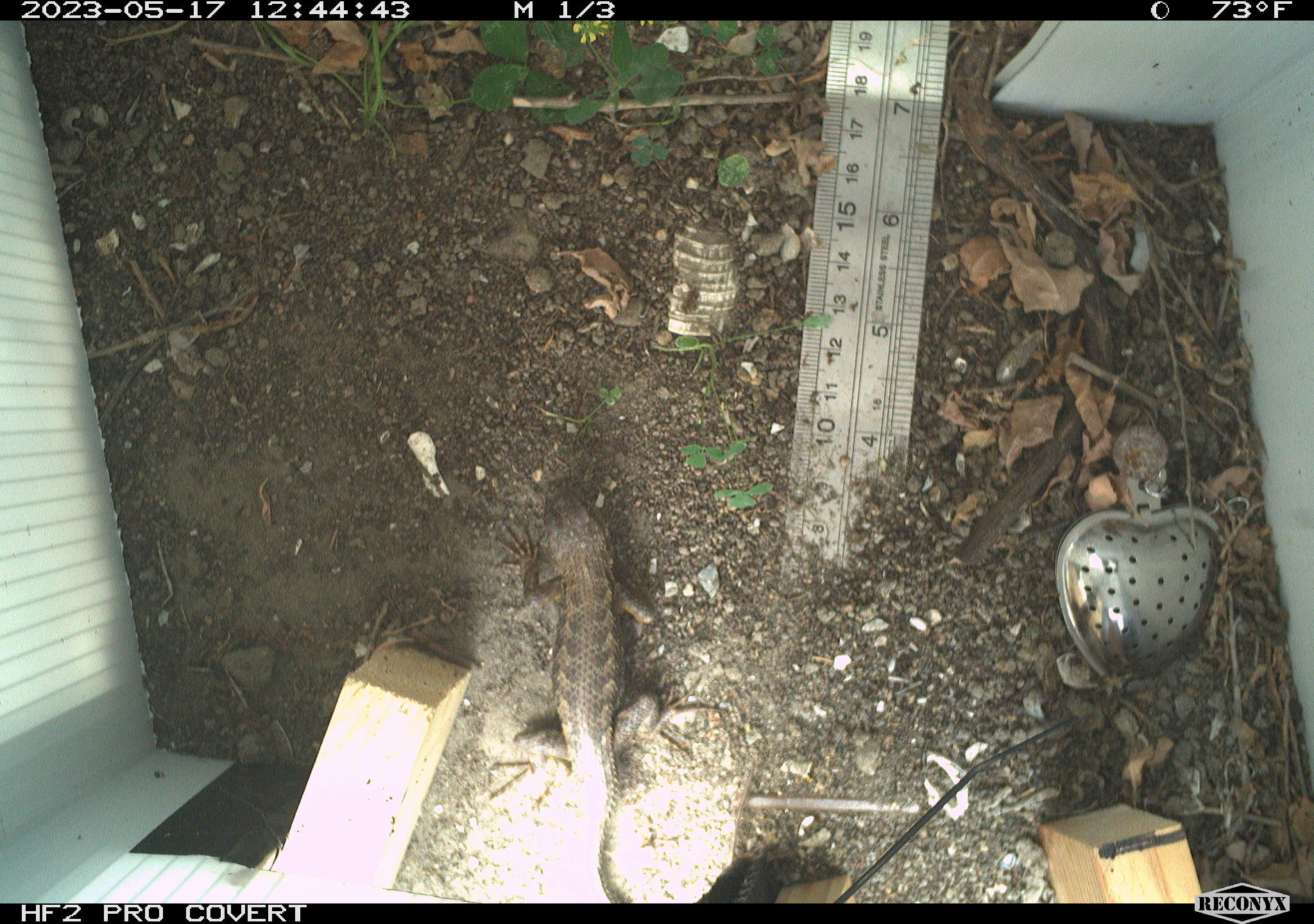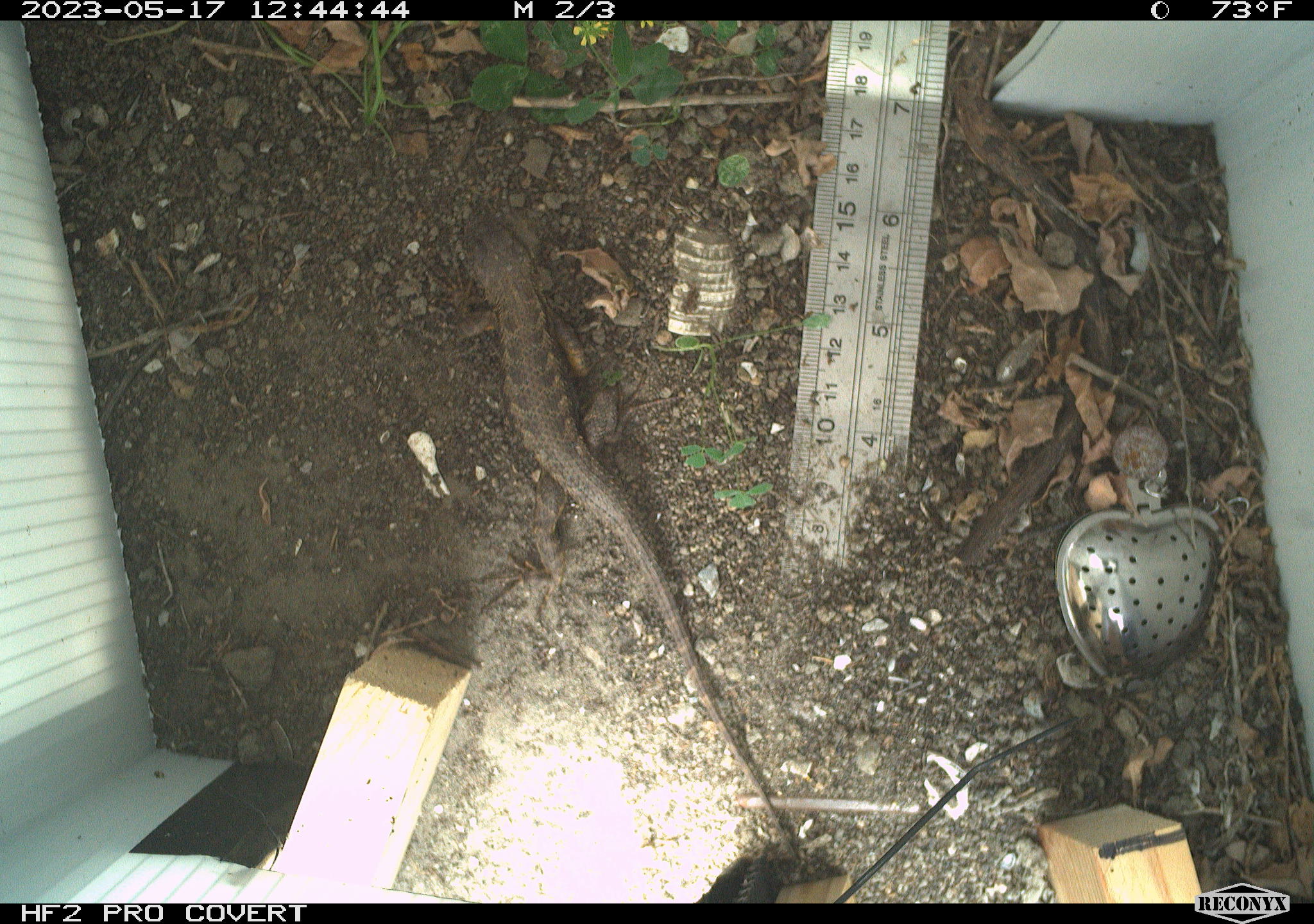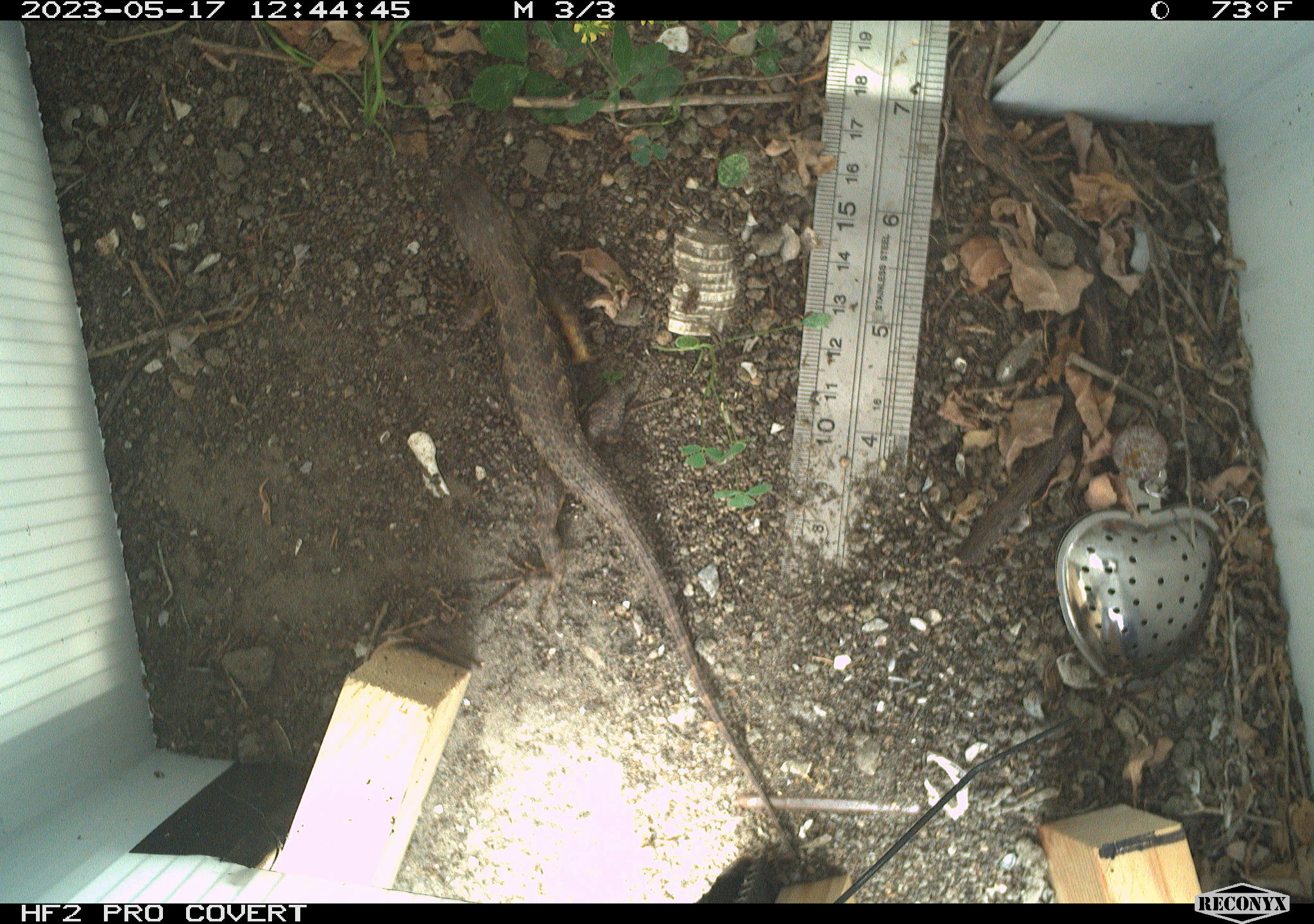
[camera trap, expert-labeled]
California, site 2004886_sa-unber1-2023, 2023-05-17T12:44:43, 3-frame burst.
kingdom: Animalia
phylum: Chordata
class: Reptilia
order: Squamata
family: Phrynosomatidae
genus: Sceloporus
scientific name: Sceloporus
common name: spiny lizards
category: sceloporus species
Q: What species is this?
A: Sceloporus species (spiny lizards) (Sceloporus).